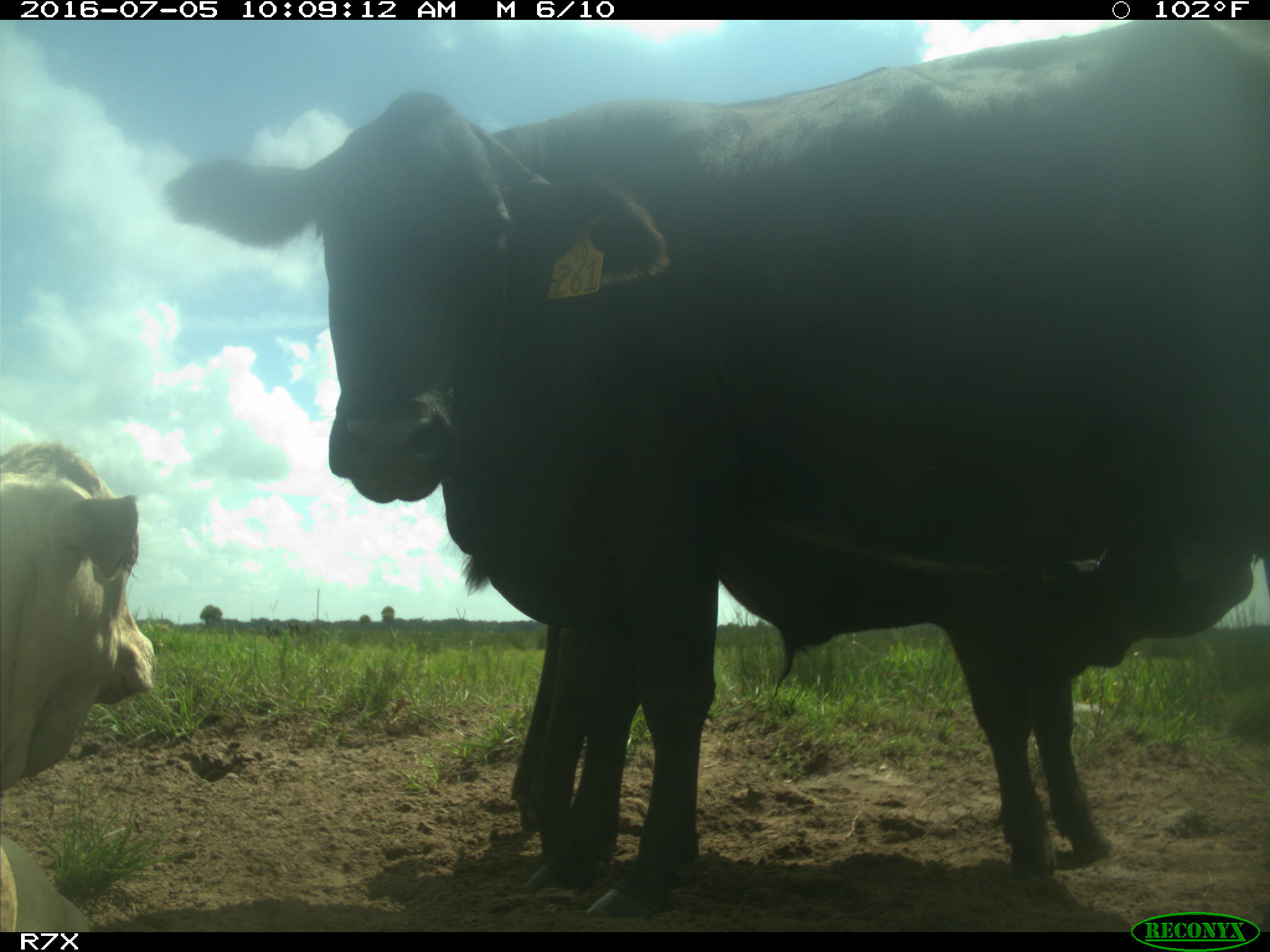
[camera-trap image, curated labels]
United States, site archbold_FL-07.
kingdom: Animalia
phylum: Chordata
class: Mammalia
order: Artiodactyla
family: Bovidae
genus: Bos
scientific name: Bos taurus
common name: domestic cow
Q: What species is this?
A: Bos taurus (domestic cow).